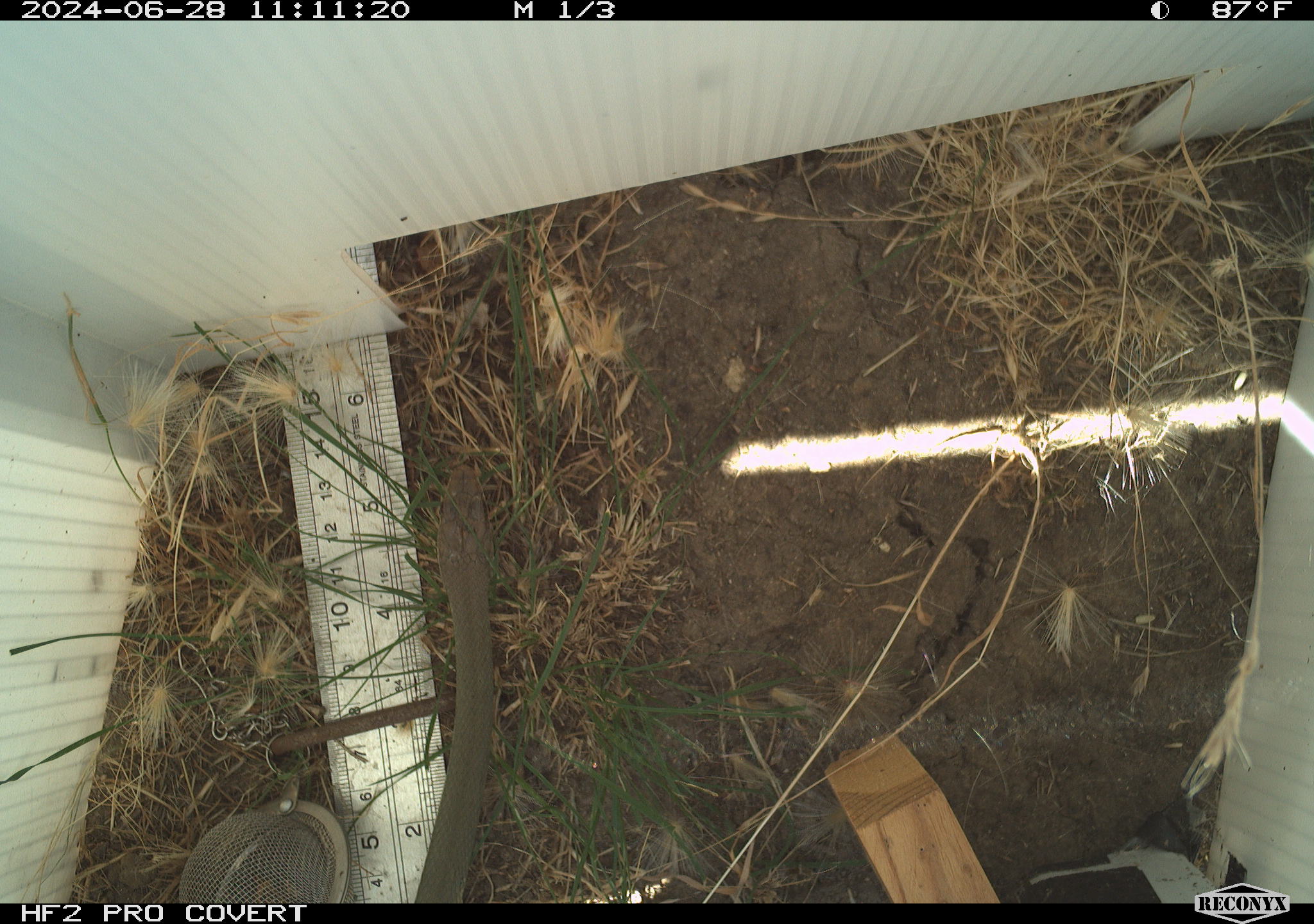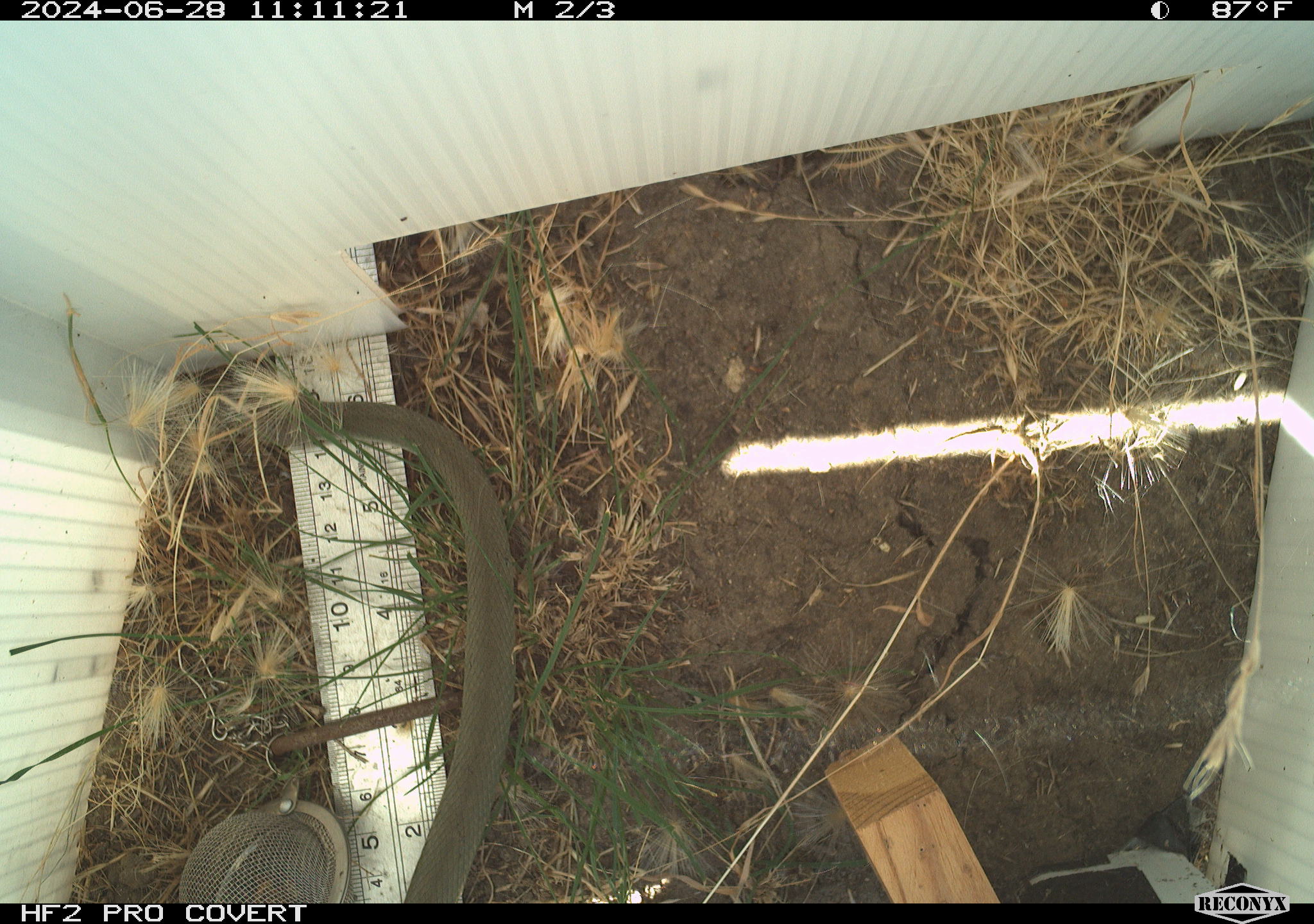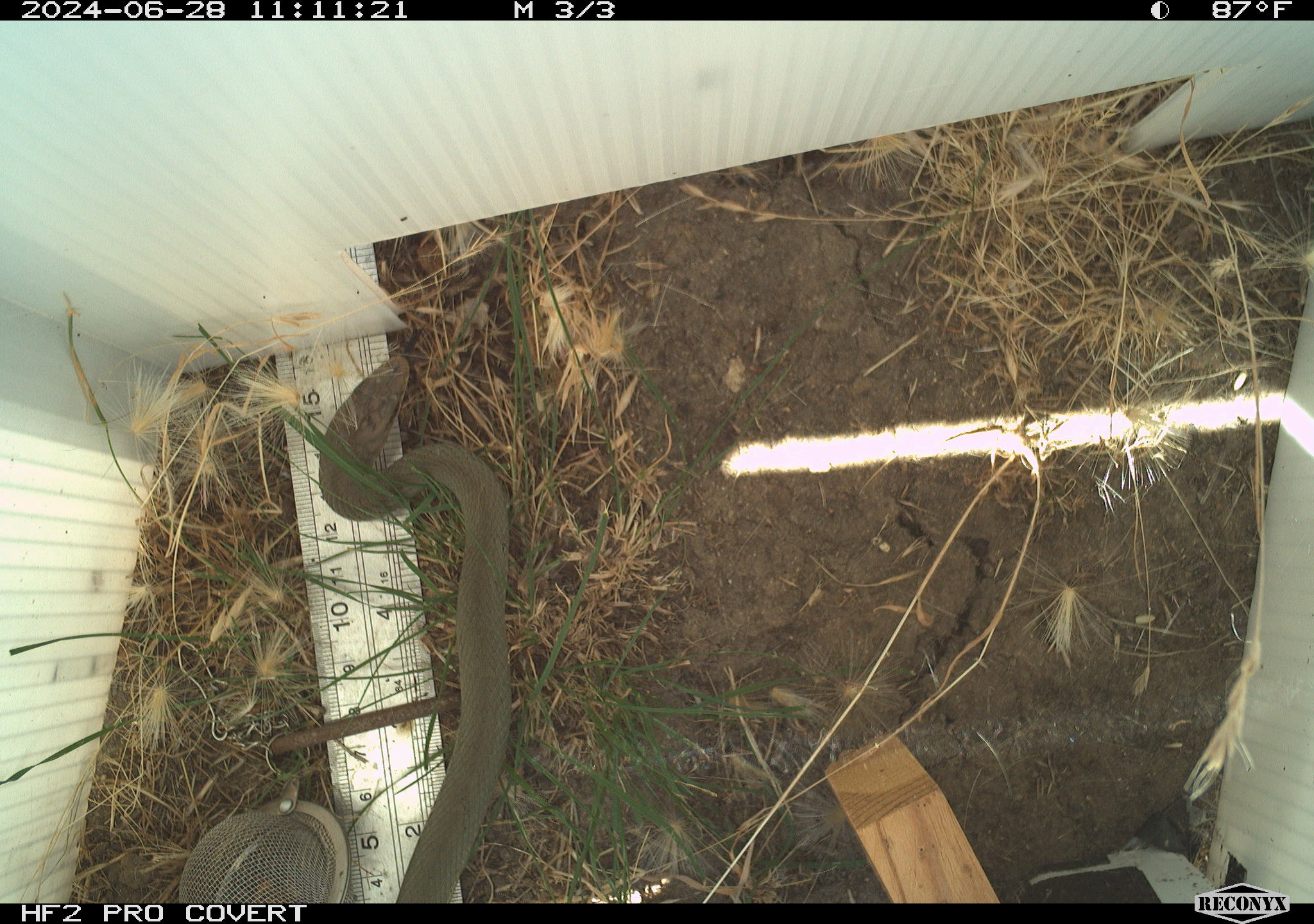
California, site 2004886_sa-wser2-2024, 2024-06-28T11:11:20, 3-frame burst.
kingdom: Animalia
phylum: Chordata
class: Reptilia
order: Squamata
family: Colubridae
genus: Coluber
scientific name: Coluber constrictor mormon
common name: western yellow-bellied racer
Western yellow-bellied racer (Coluber constrictor mormon).